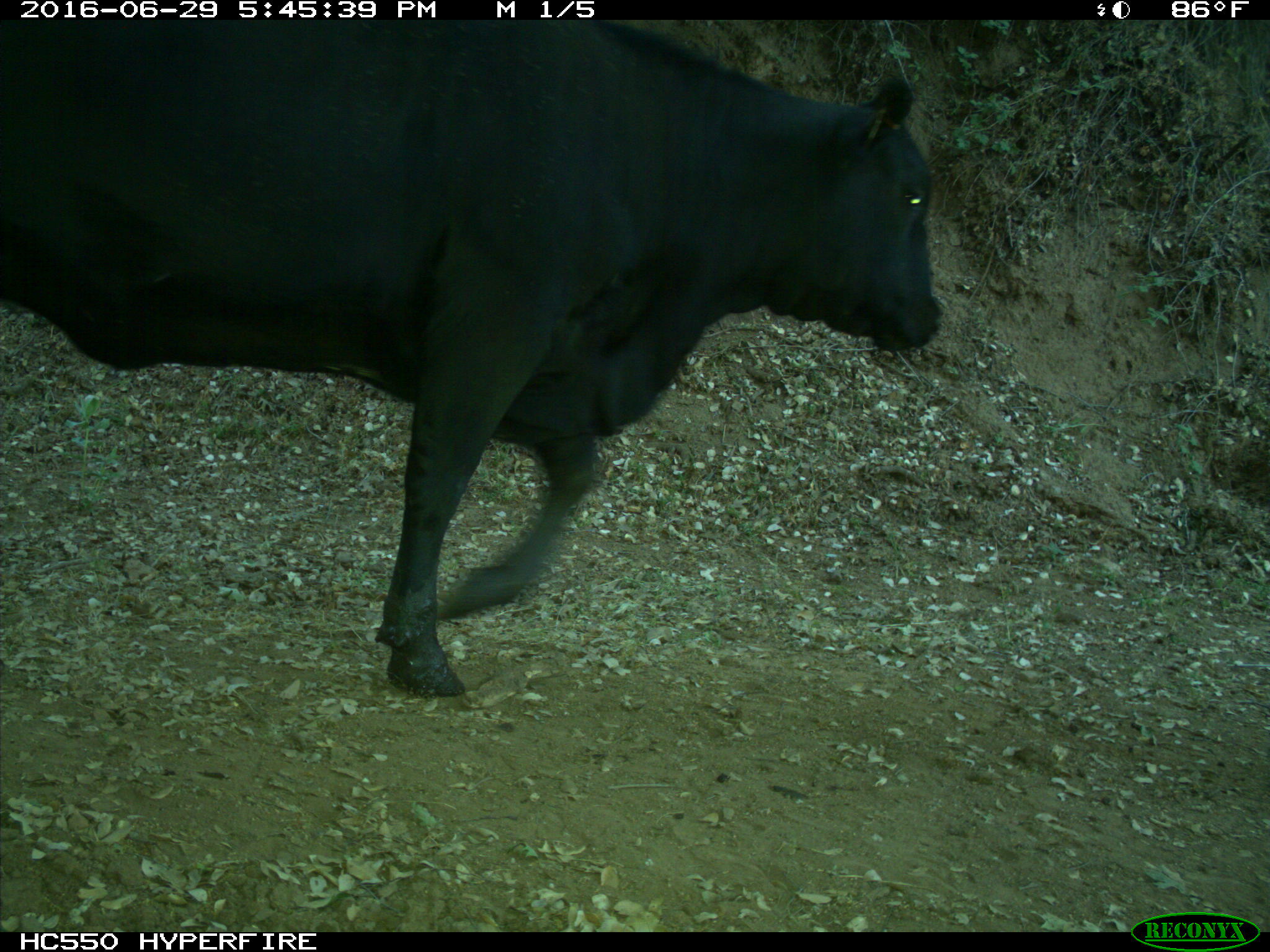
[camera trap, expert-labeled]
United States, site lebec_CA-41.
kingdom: Animalia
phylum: Chordata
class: Mammalia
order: Artiodactyla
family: Bovidae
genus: Bos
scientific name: Bos taurus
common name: domestic cow